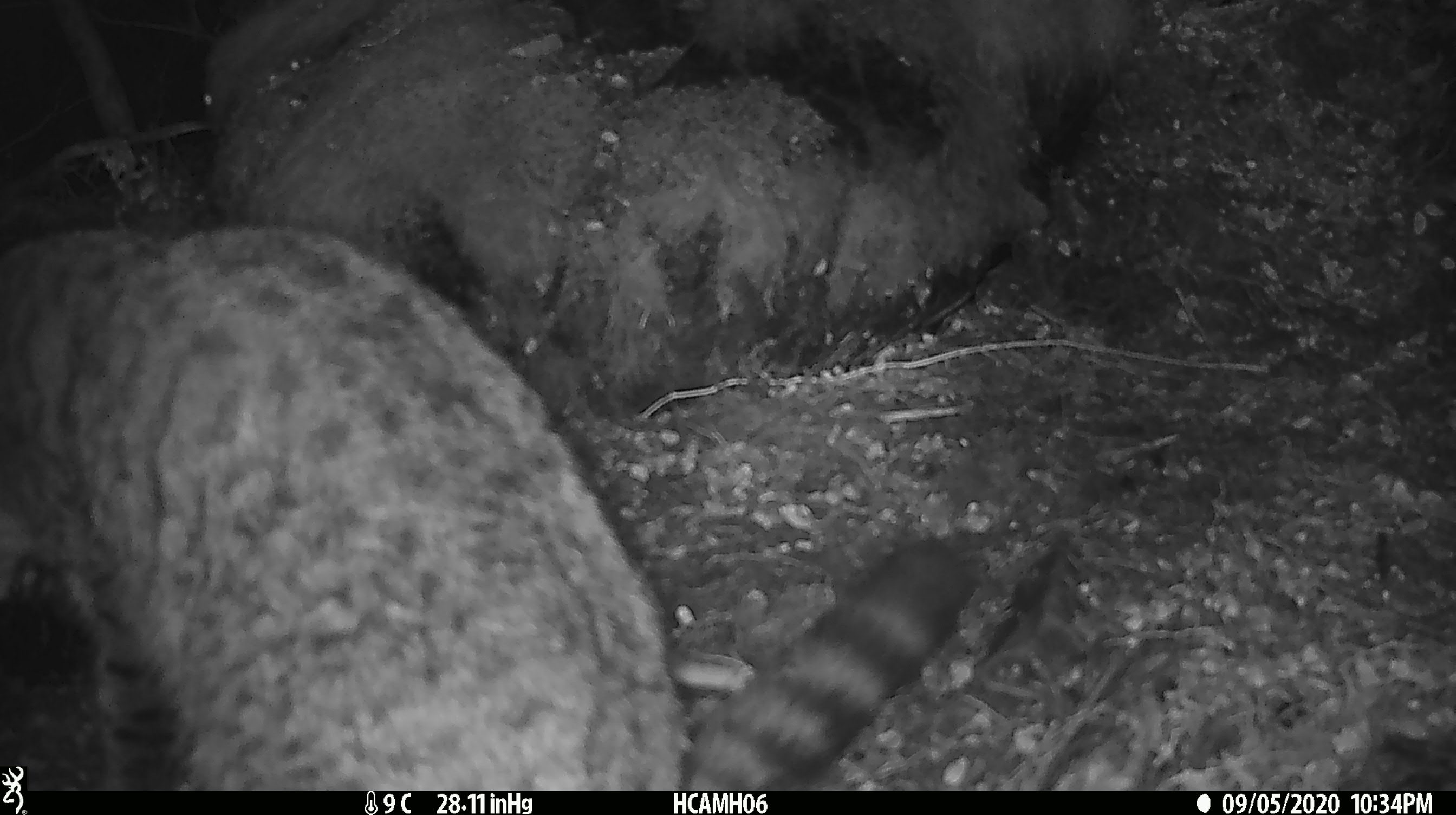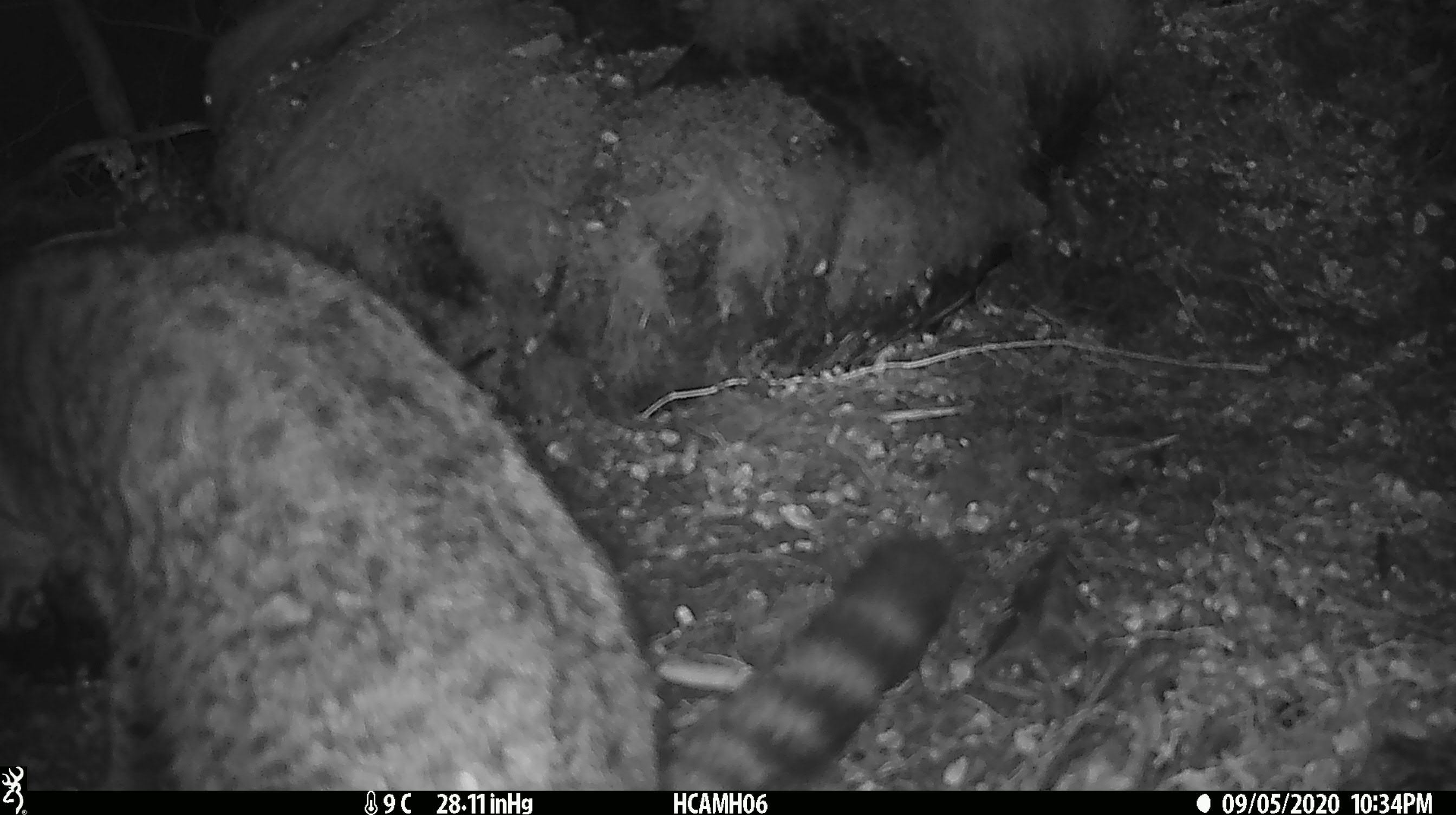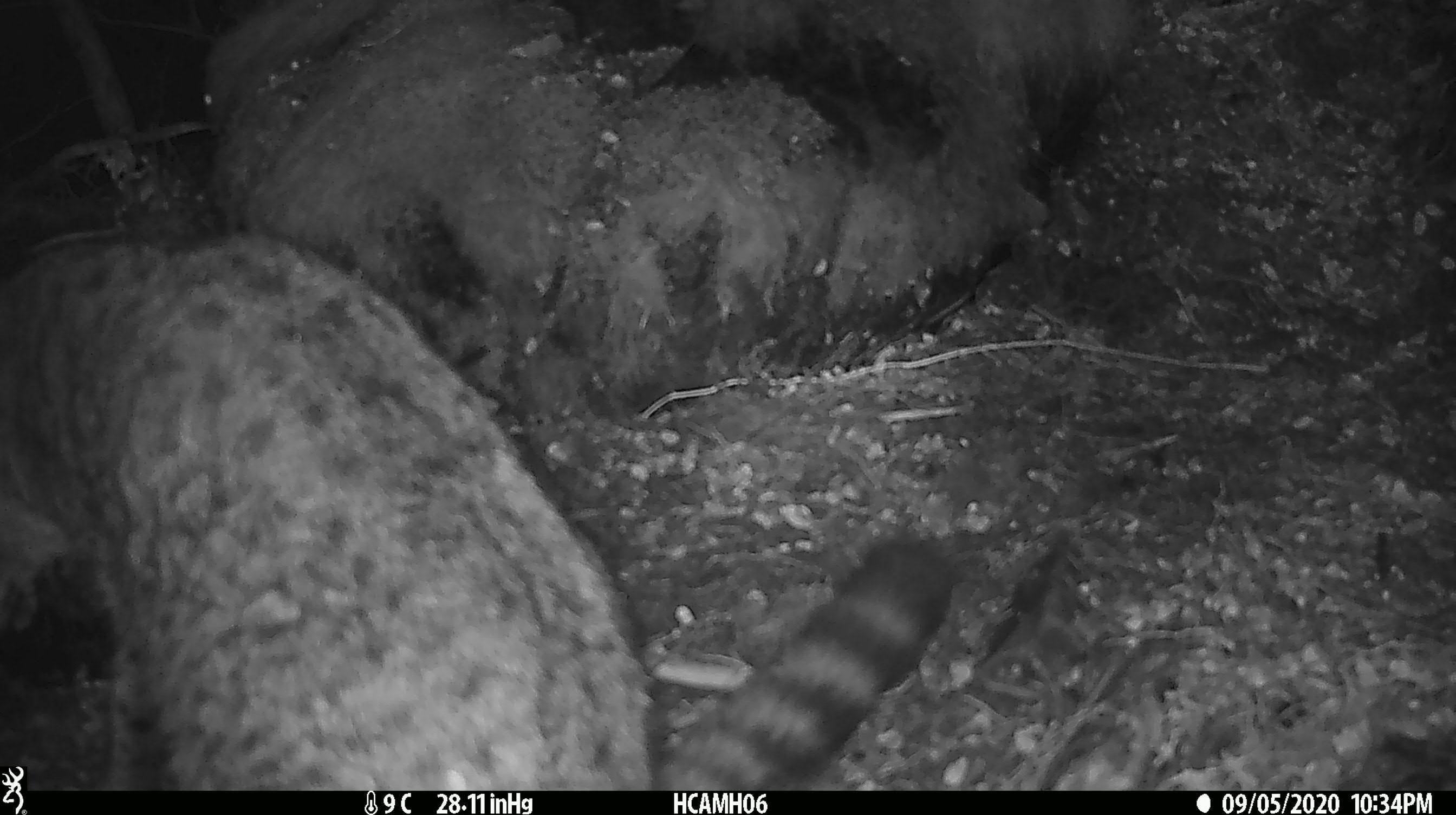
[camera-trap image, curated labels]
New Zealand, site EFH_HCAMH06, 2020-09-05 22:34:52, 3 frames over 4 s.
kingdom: Animalia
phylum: Chordata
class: Mammalia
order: Carnivora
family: Felidae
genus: Felis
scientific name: Felis catus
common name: domestic cat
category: cat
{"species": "cat (domestic cat) (Felis catus)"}